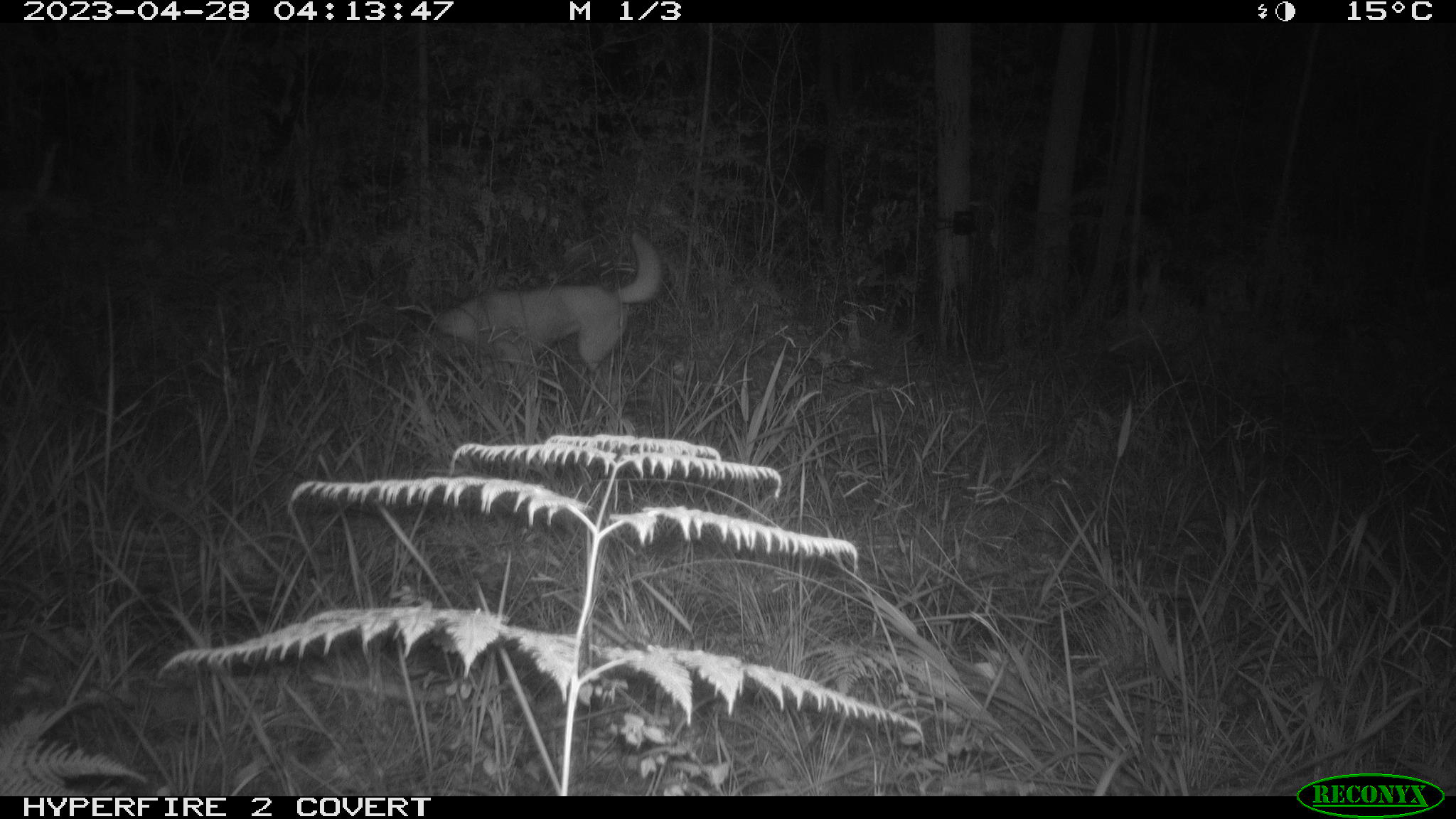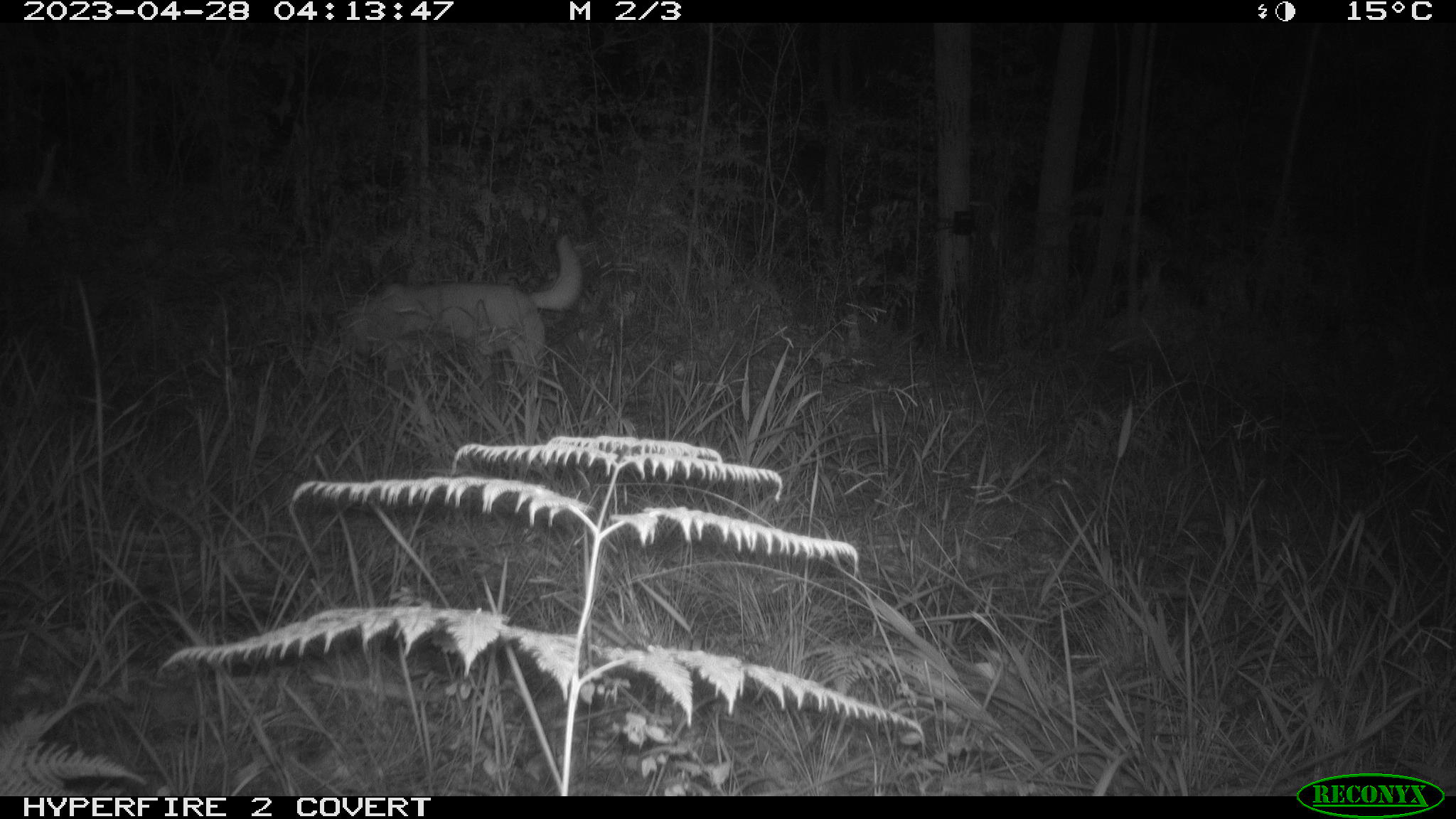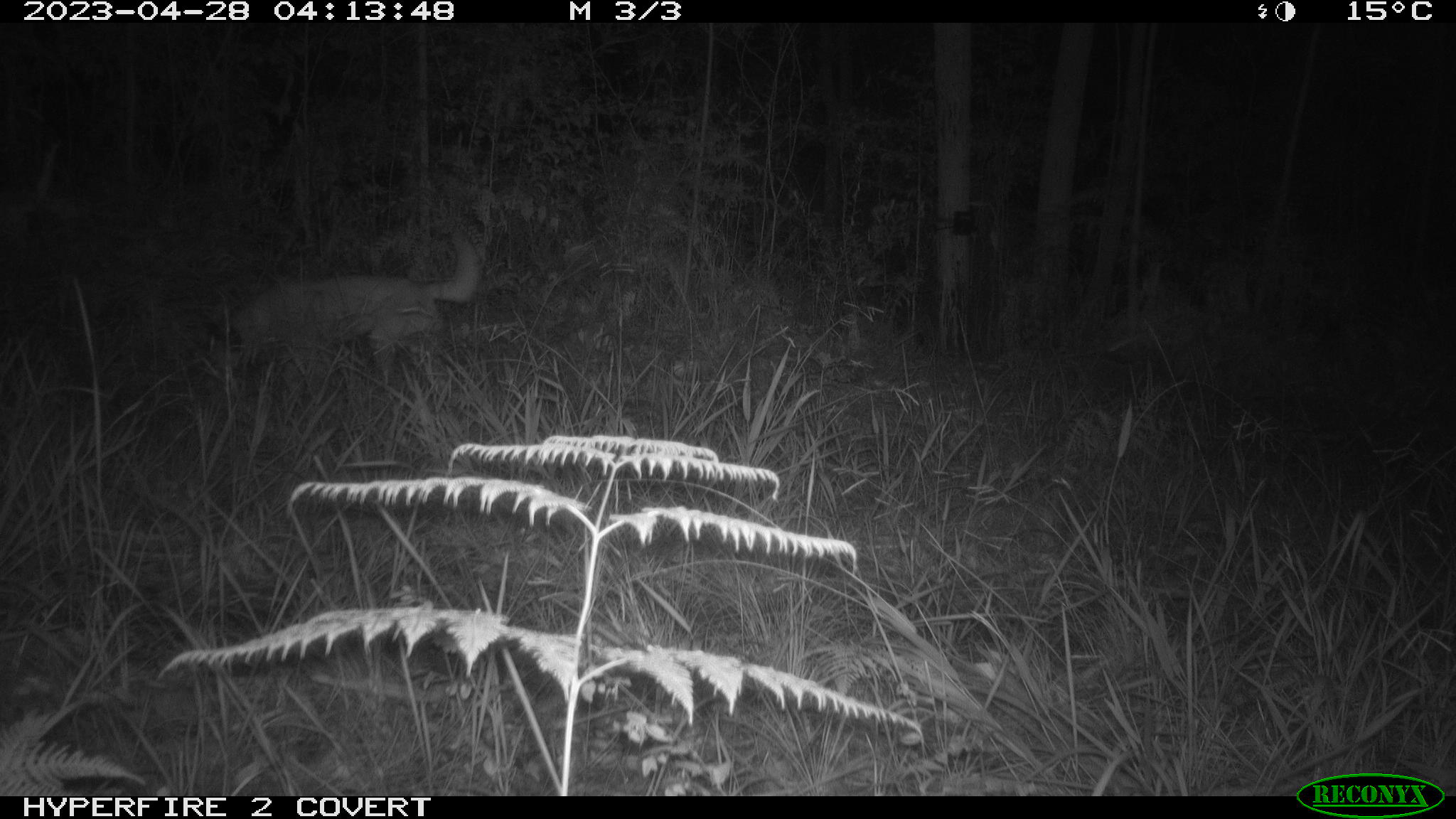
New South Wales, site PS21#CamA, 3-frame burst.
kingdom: Animalia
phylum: Chordata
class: Mammalia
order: Carnivora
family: Canidae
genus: Canis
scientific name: Canis familiaris dingo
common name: dingo